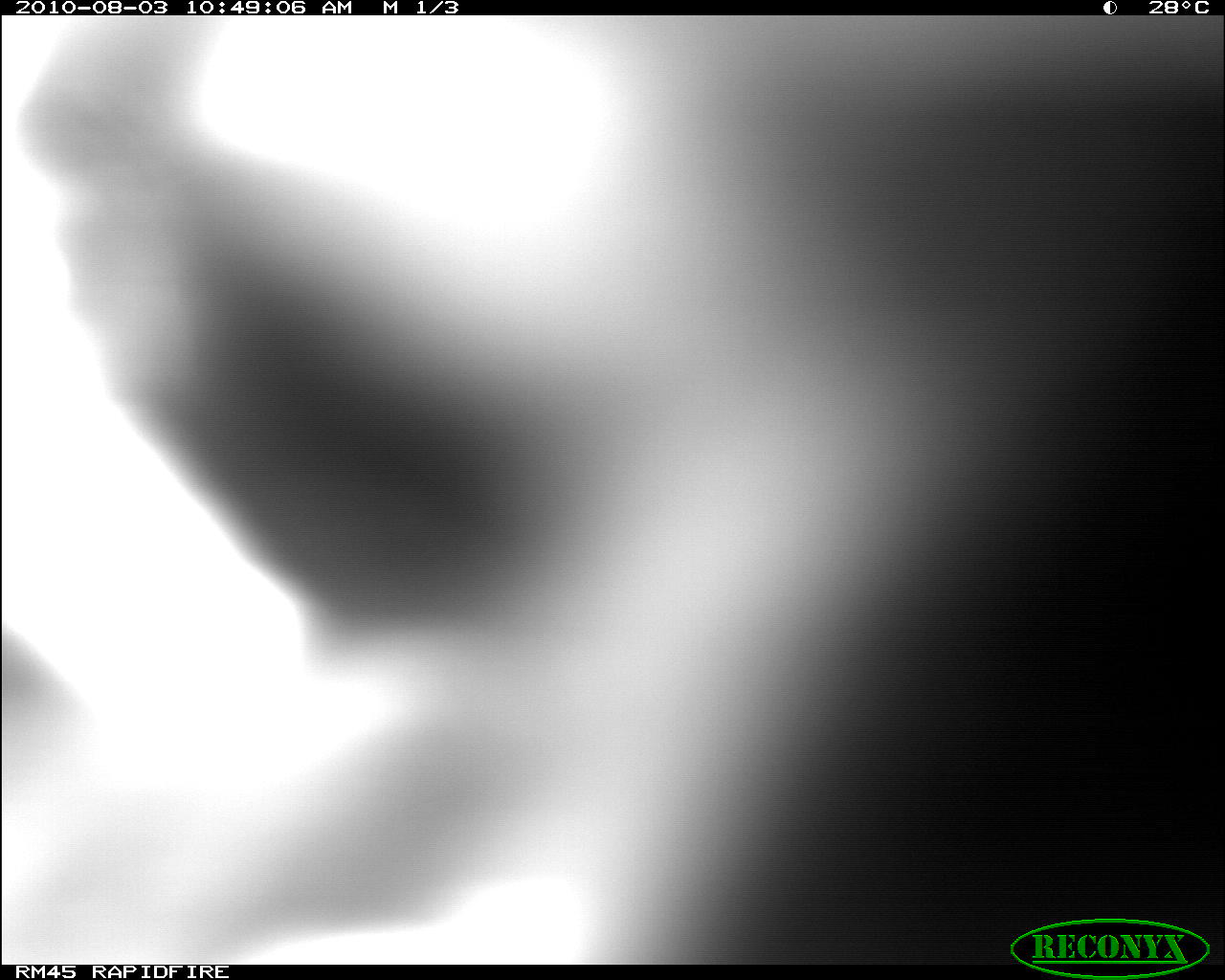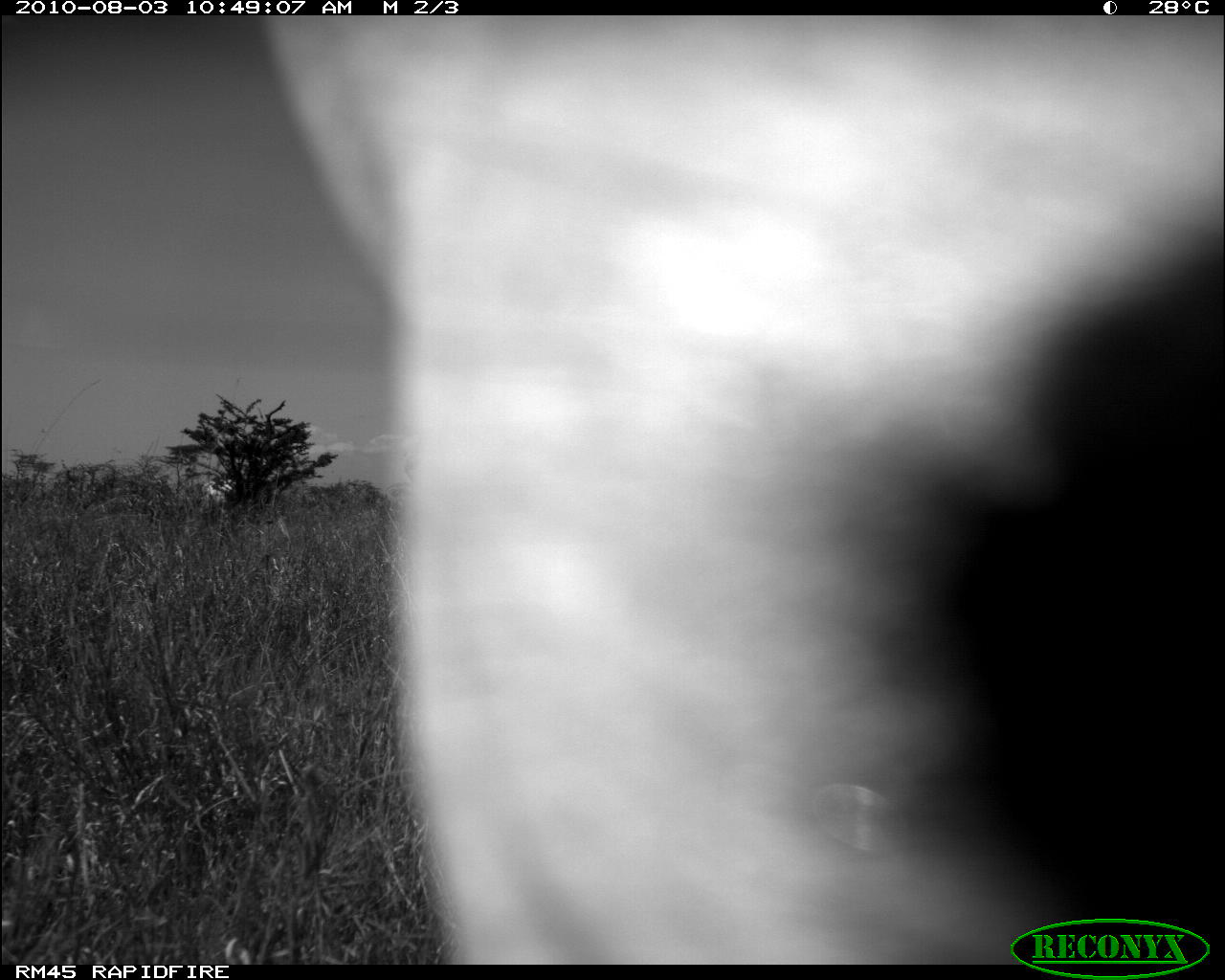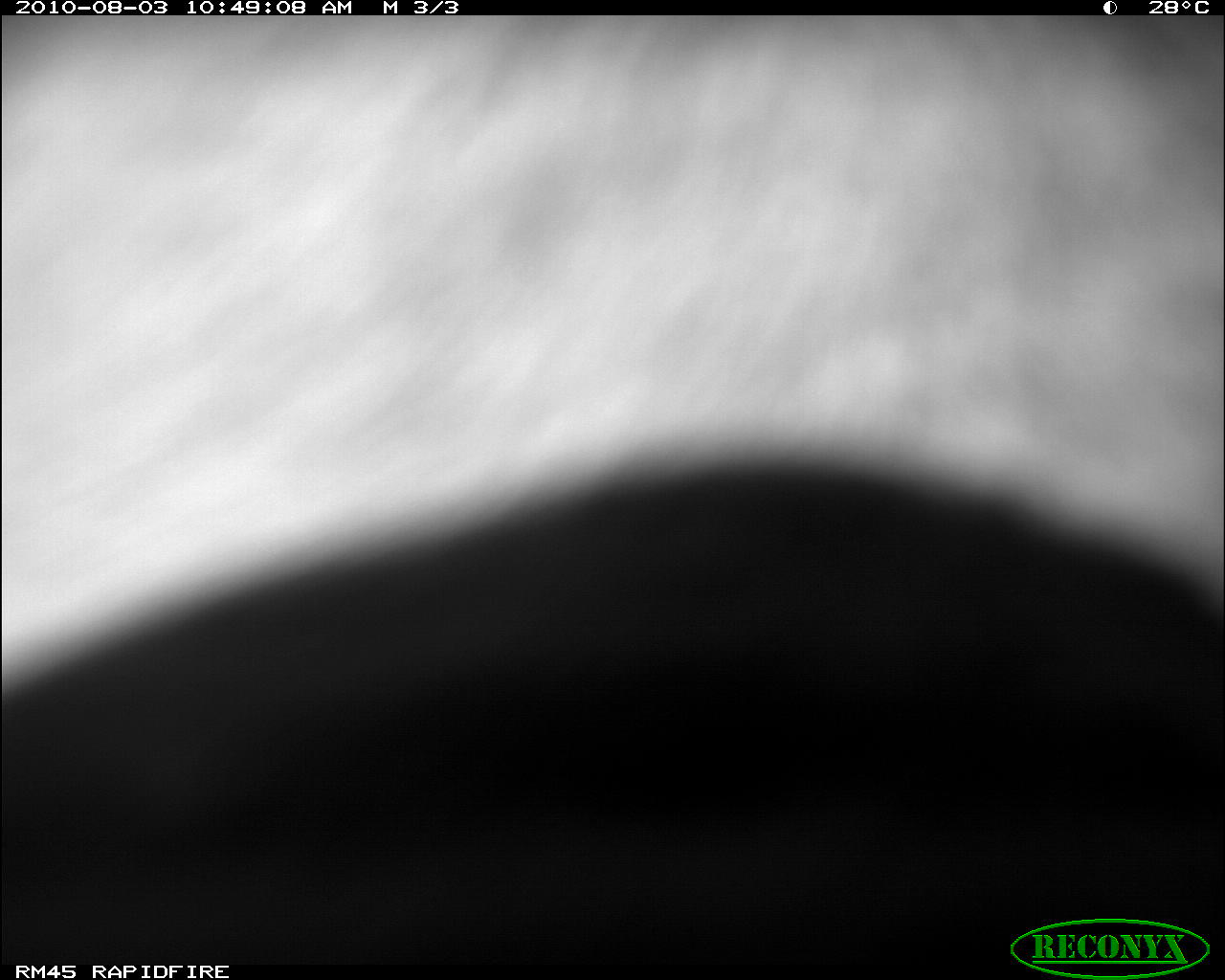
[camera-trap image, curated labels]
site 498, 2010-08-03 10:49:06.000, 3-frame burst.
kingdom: Animalia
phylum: Chordata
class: Mammalia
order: Artiodactyla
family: Bovidae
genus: Tragelaphus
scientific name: Tragelaphus oryx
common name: eland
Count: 1.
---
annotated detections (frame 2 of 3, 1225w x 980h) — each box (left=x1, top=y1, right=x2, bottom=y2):
tragelaphus oryx: (left=259, top=17, right=1225, bottom=963)